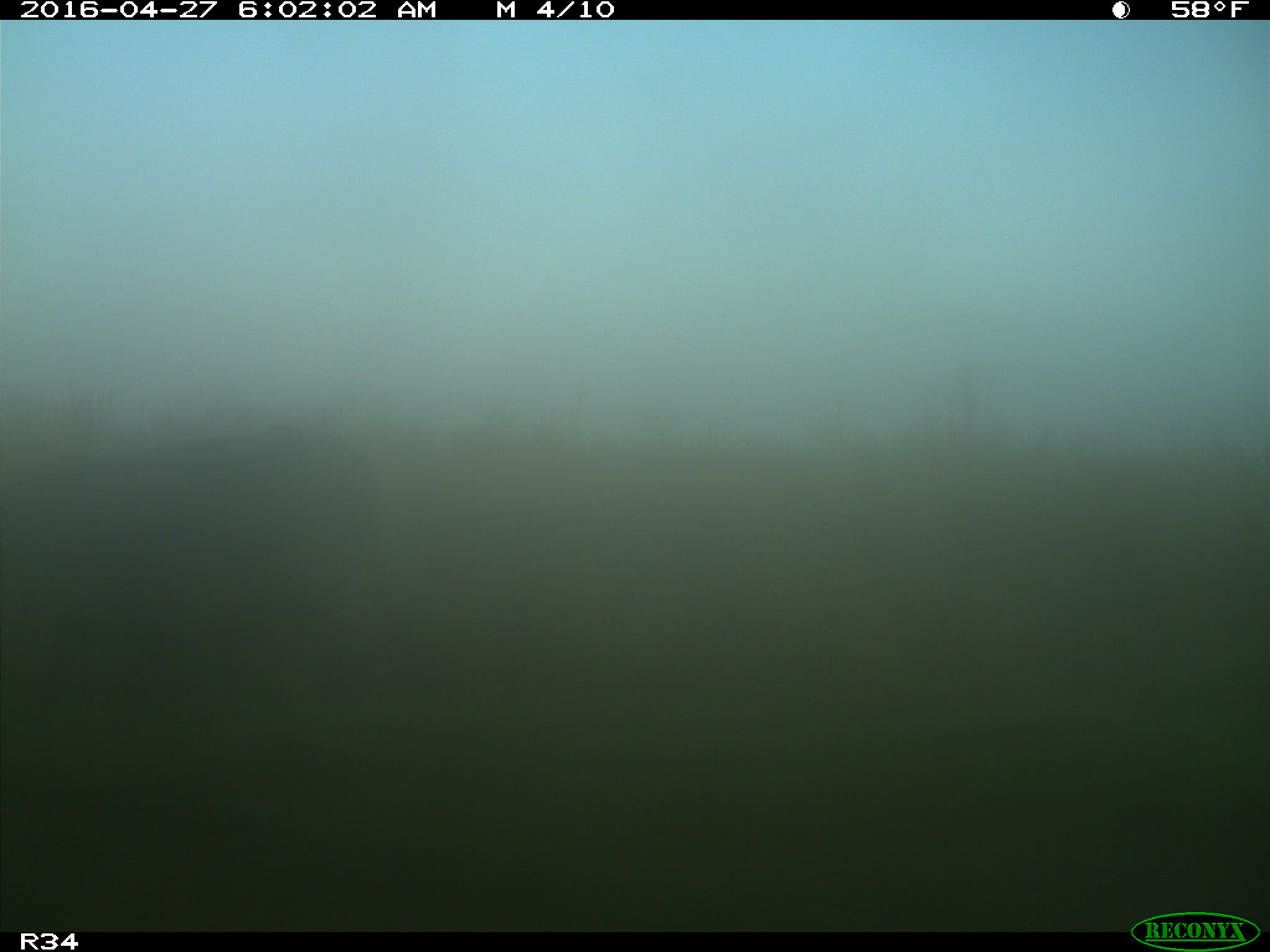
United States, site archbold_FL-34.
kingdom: Animalia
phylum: Chordata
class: Mammalia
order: Artiodactyla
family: Bovidae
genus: Bos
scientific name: Bos taurus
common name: domestic cow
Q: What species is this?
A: Bos taurus (domestic cow).